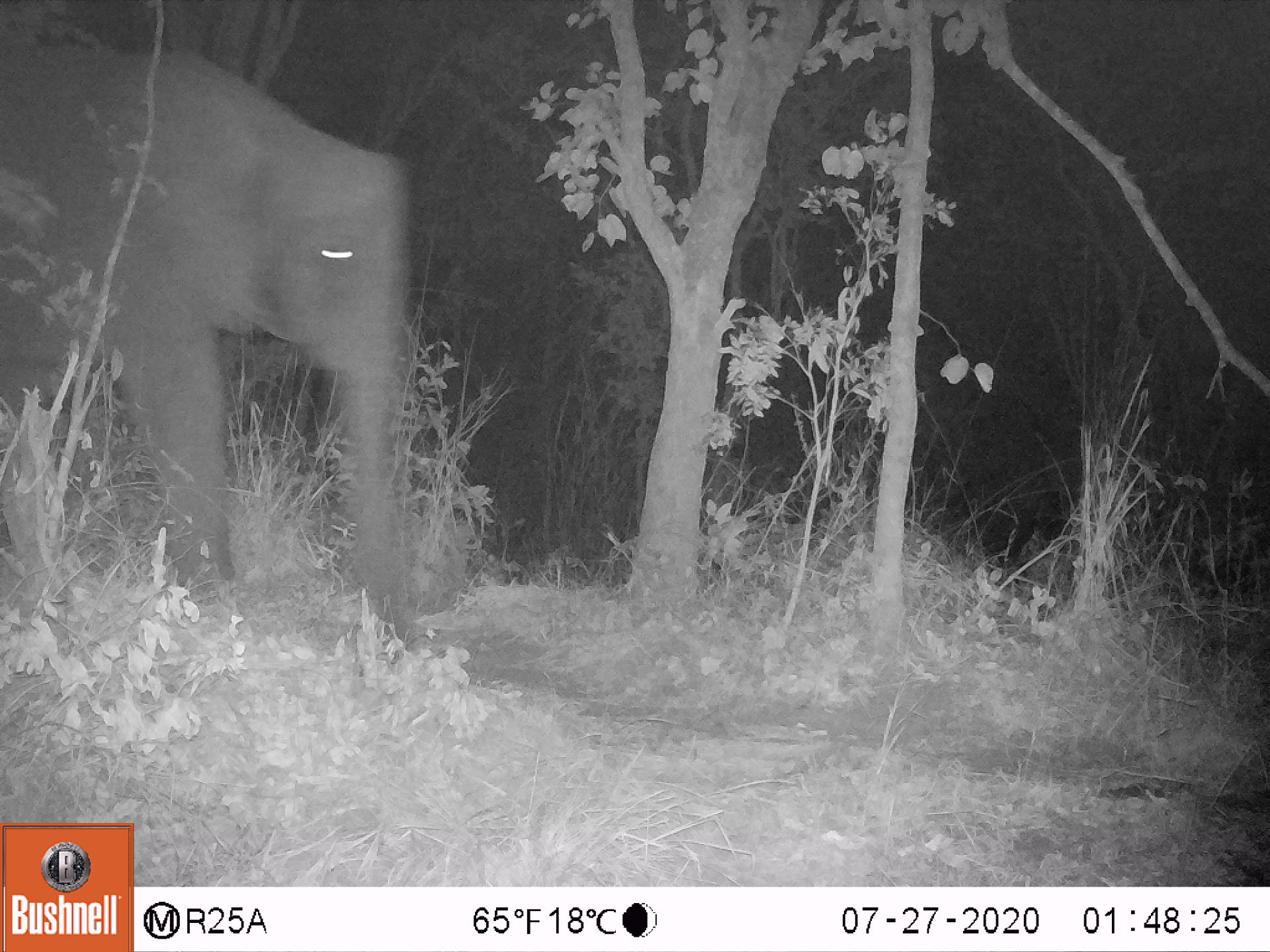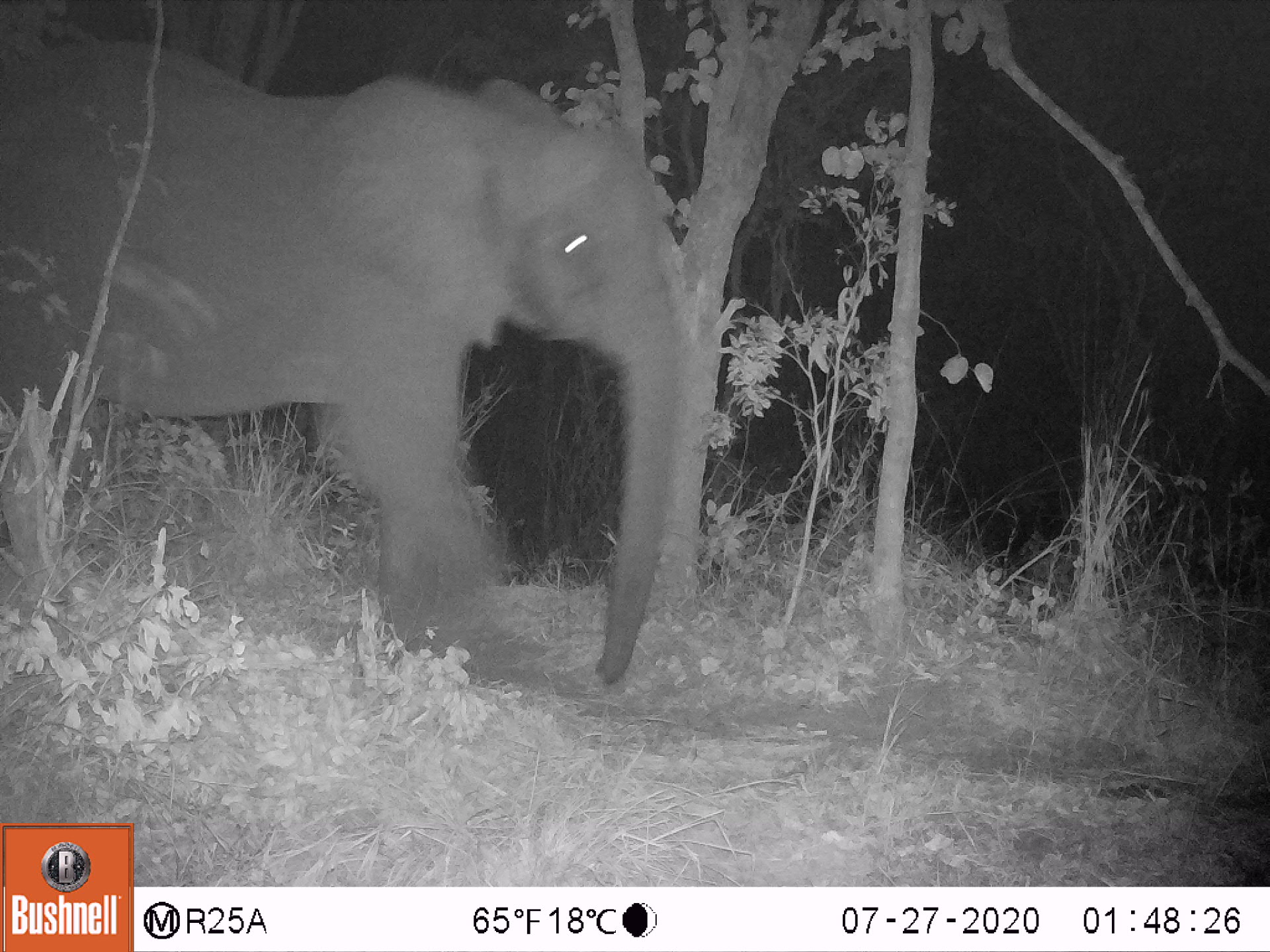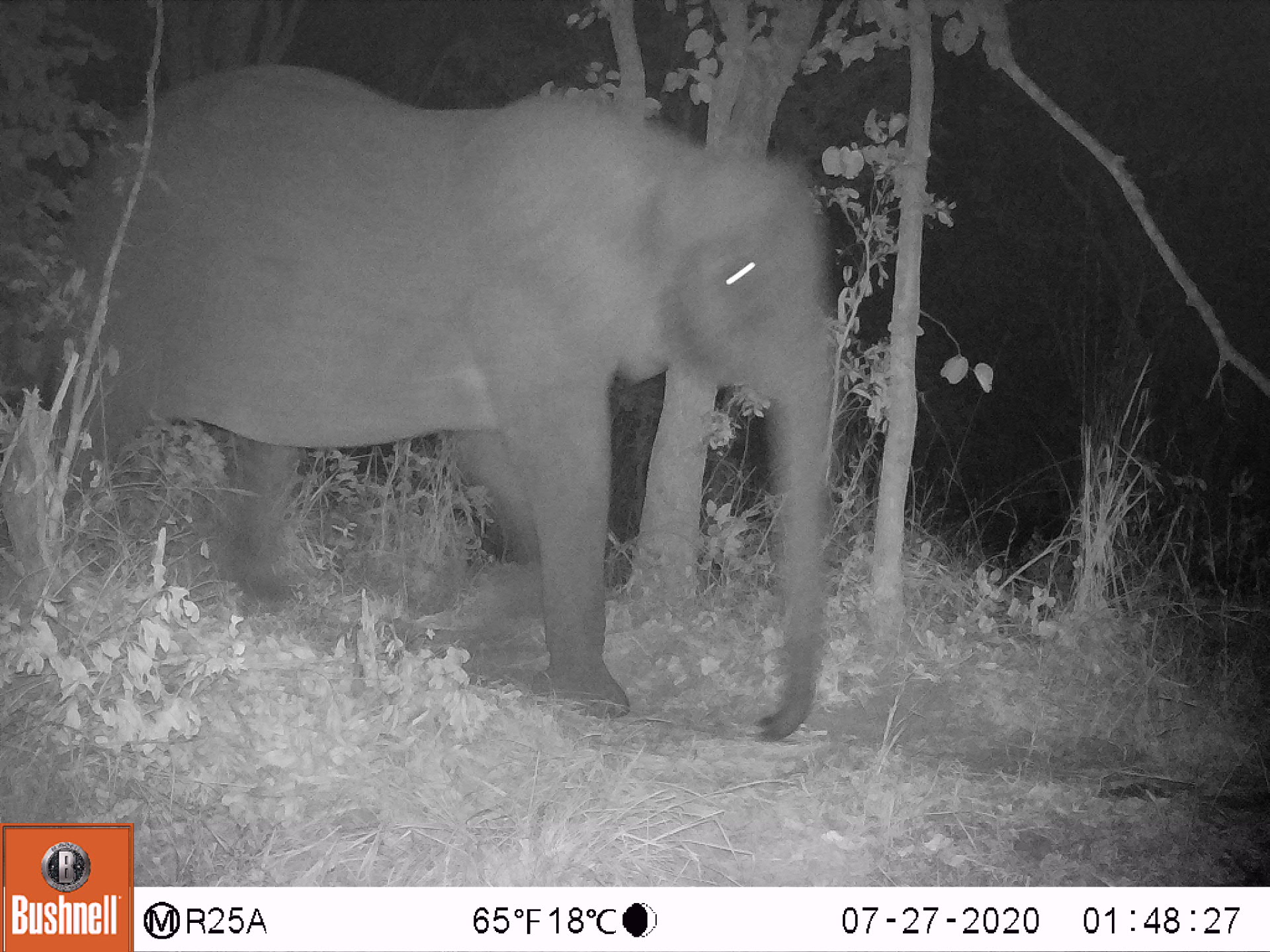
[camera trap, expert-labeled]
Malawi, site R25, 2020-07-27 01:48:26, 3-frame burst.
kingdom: Animalia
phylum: Chordata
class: Mammalia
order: Proboscidea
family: Elephantidae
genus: Loxodonta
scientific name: Loxodonta africana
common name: african savanna elephant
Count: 1.